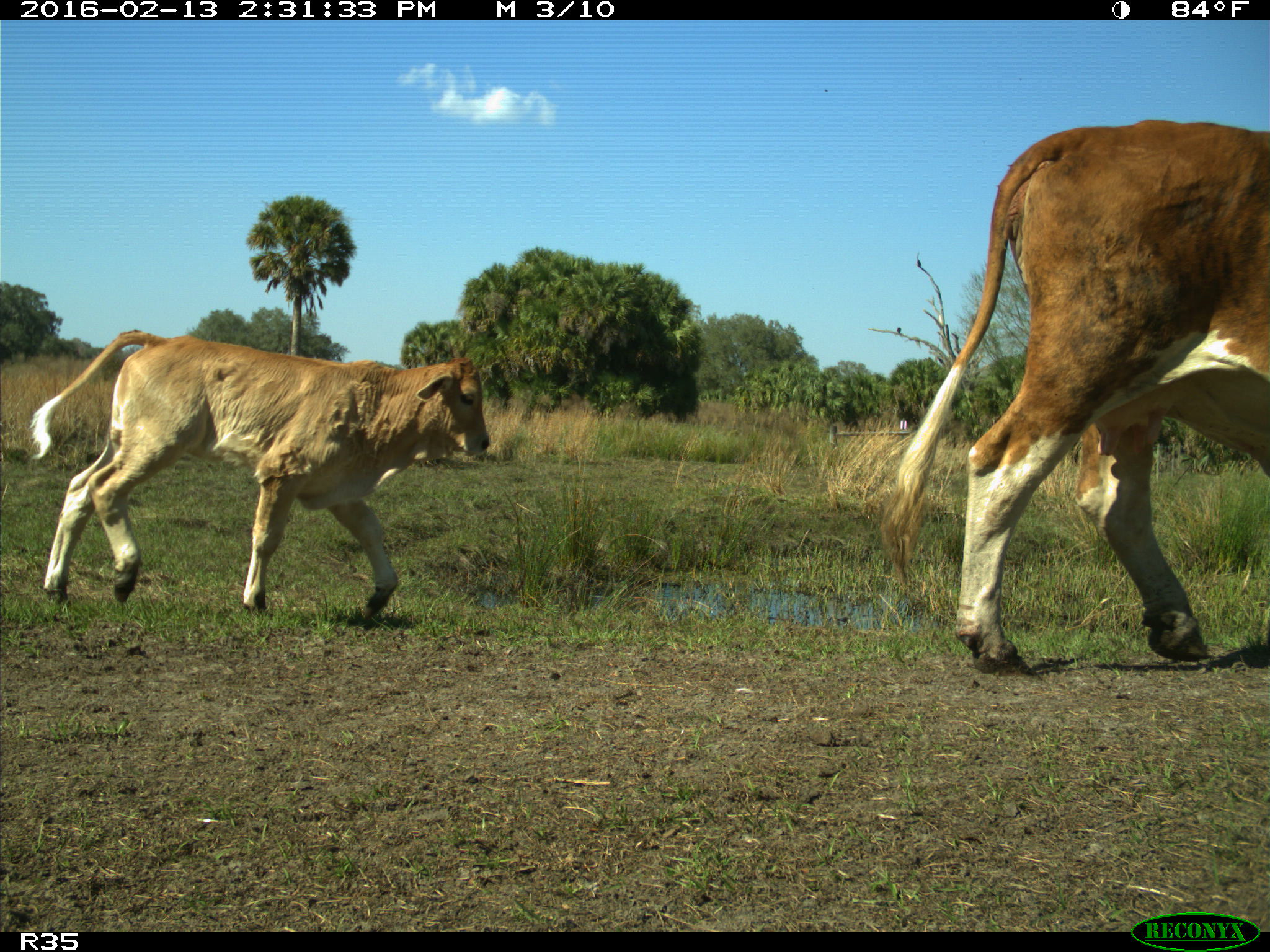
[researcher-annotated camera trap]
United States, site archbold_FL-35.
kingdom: Animalia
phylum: Chordata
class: Mammalia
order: Artiodactyla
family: Bovidae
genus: Bos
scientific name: Bos taurus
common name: domestic cow